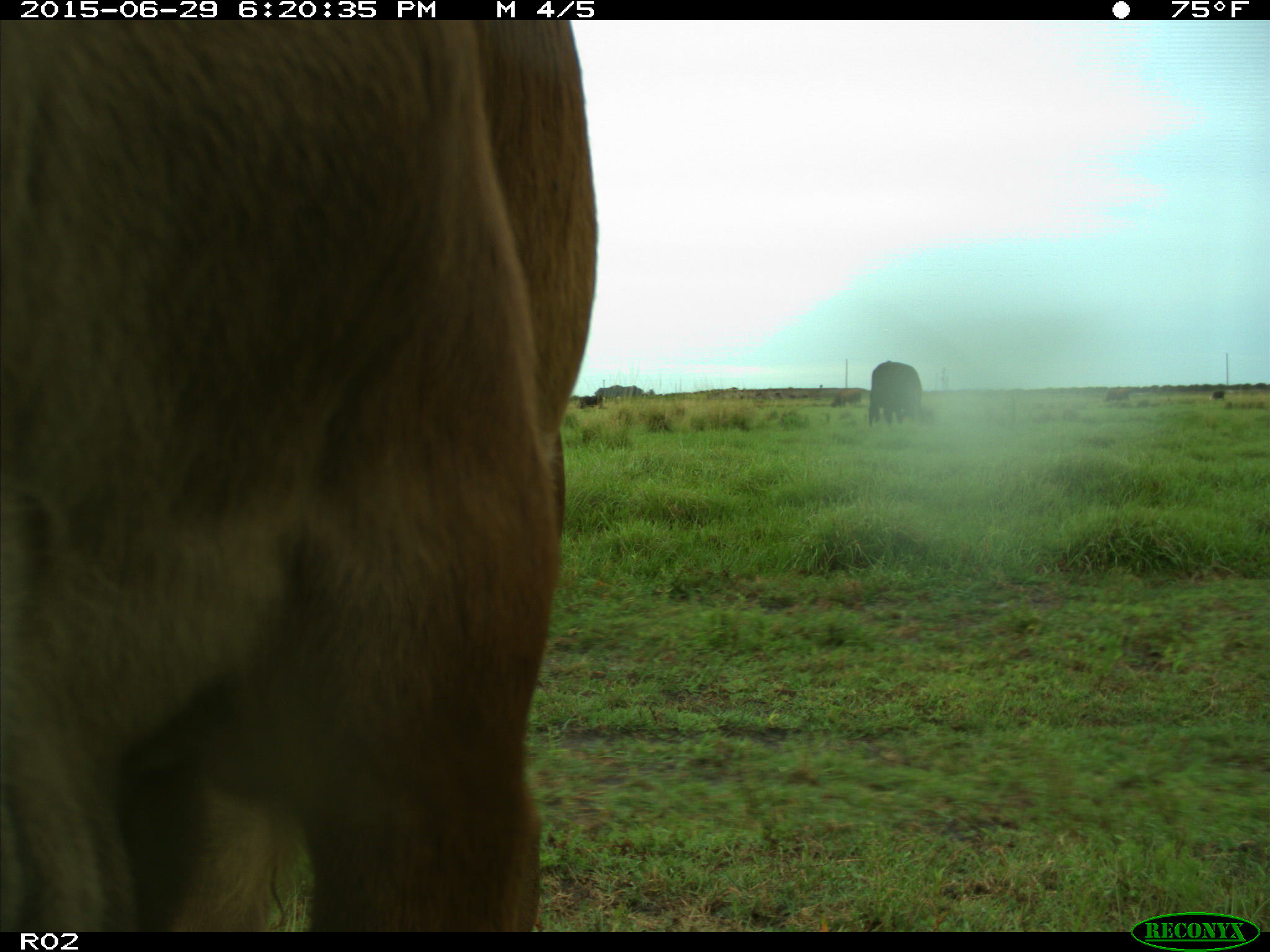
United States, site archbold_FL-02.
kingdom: Animalia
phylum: Chordata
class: Mammalia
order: Artiodactyla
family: Bovidae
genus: Bos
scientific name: Bos taurus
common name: domestic cow